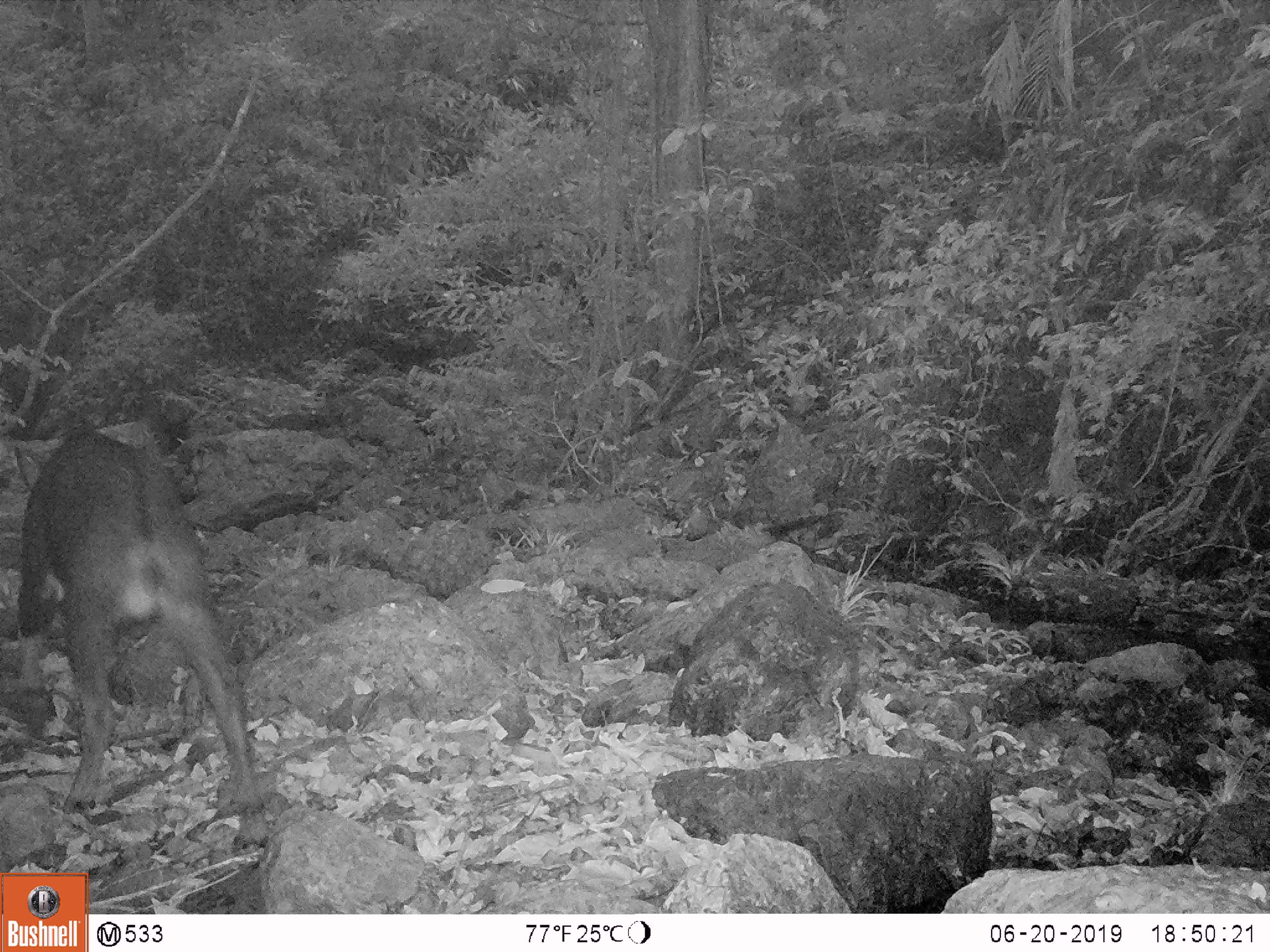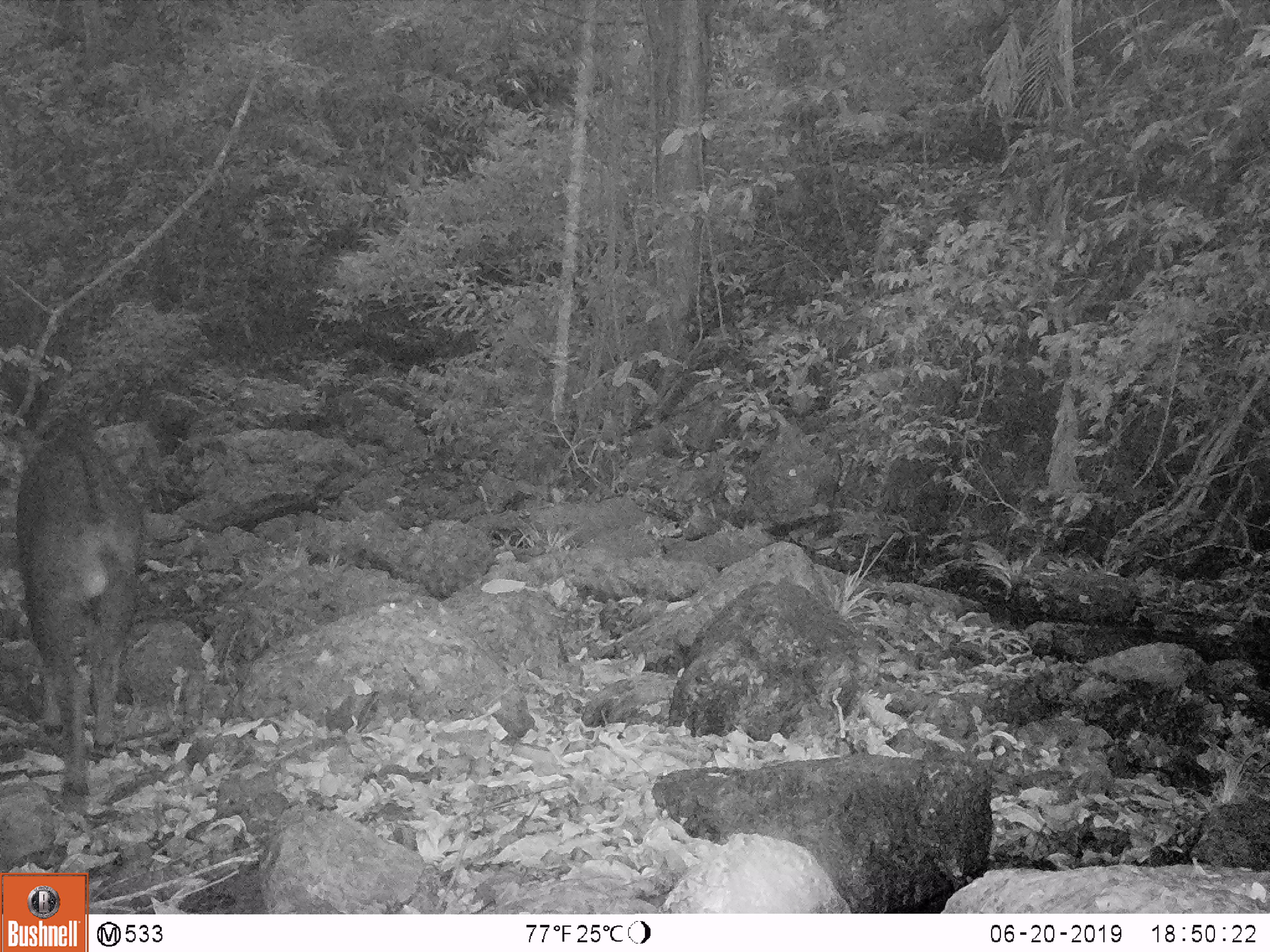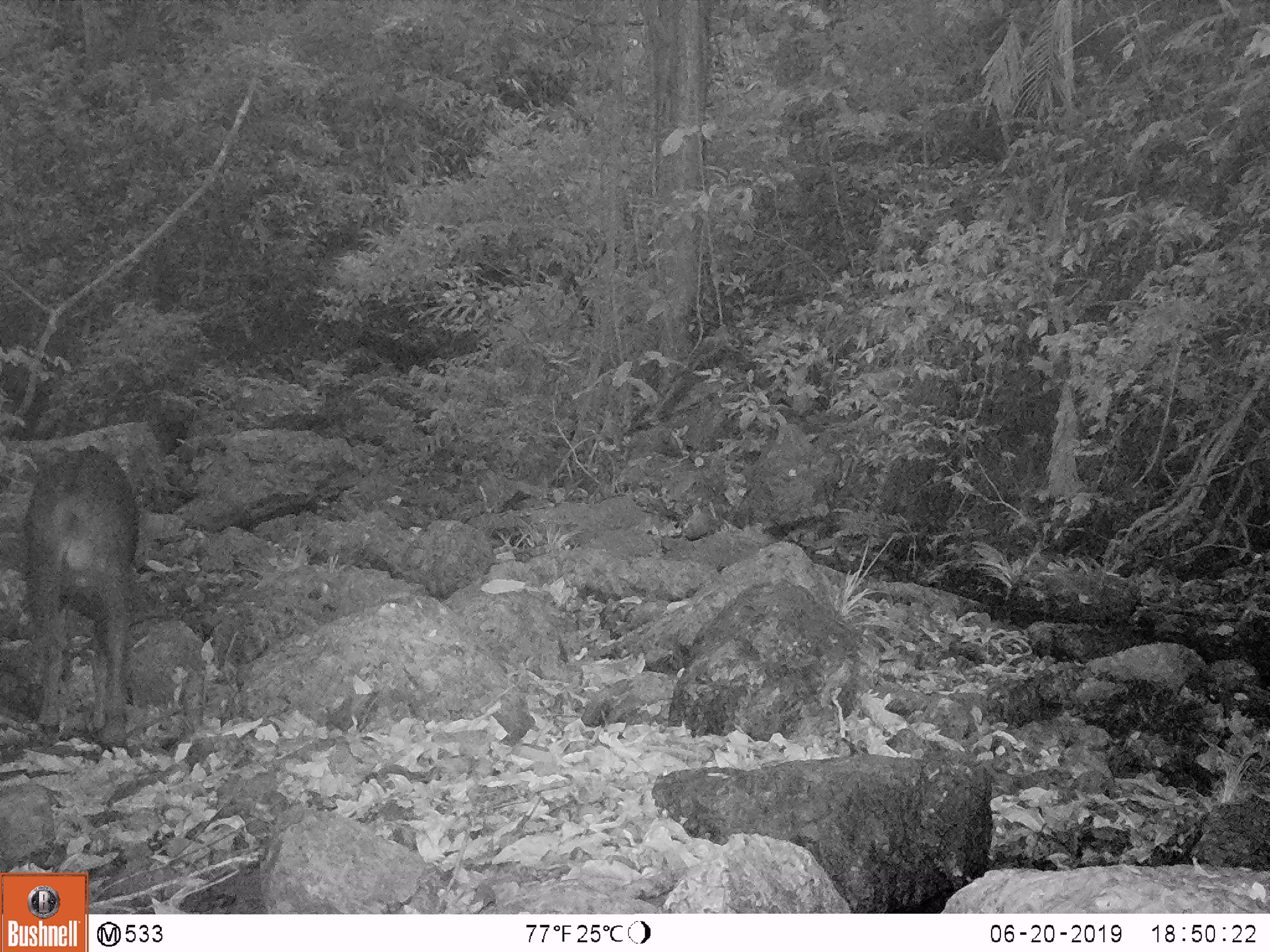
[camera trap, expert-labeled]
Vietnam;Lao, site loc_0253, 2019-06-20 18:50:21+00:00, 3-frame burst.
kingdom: Animalia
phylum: Chordata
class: Mammalia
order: Artiodactyla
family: Bovidae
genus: Capricornis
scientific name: Capricornis sumatraensis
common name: chinese serow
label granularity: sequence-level